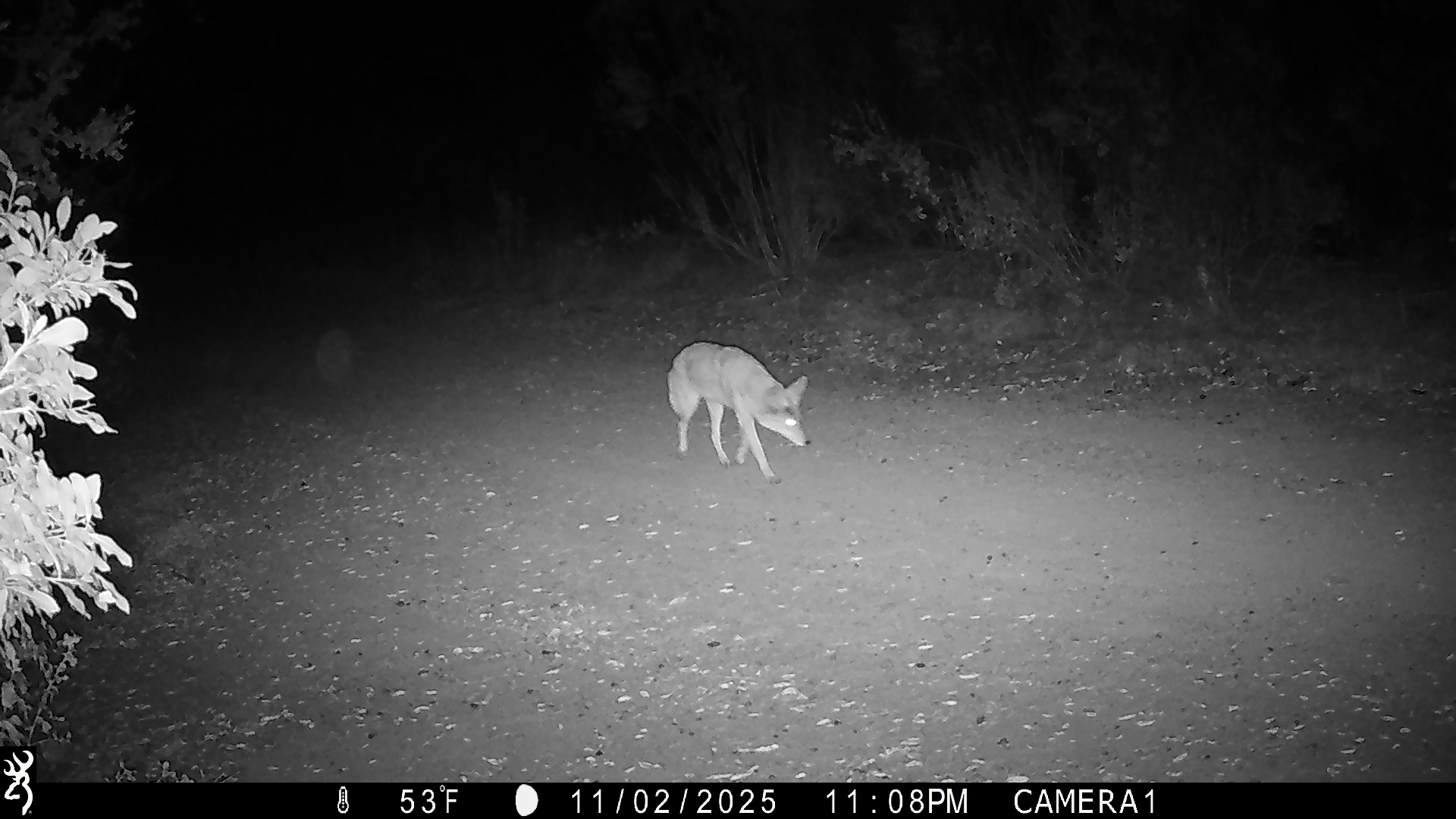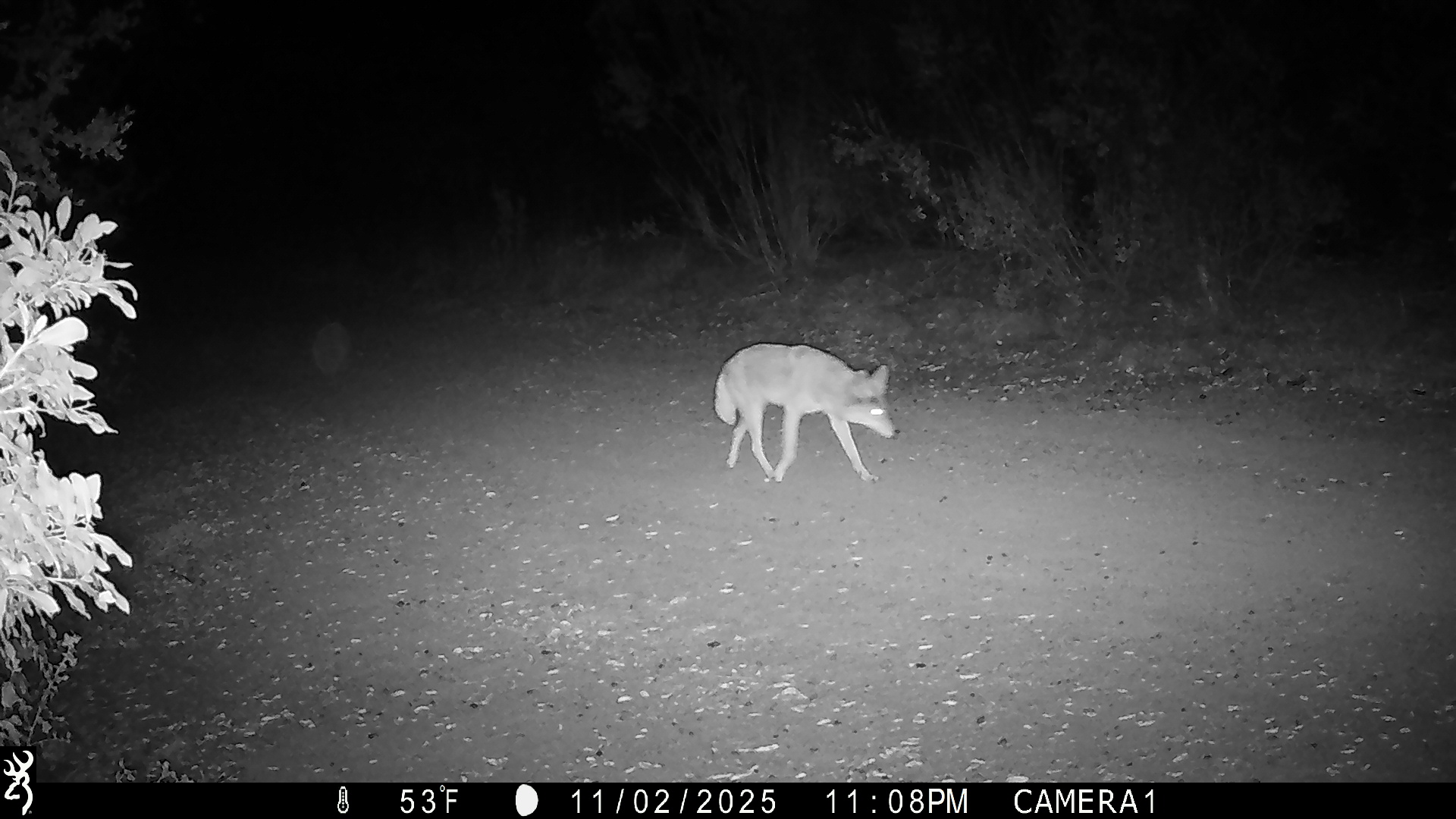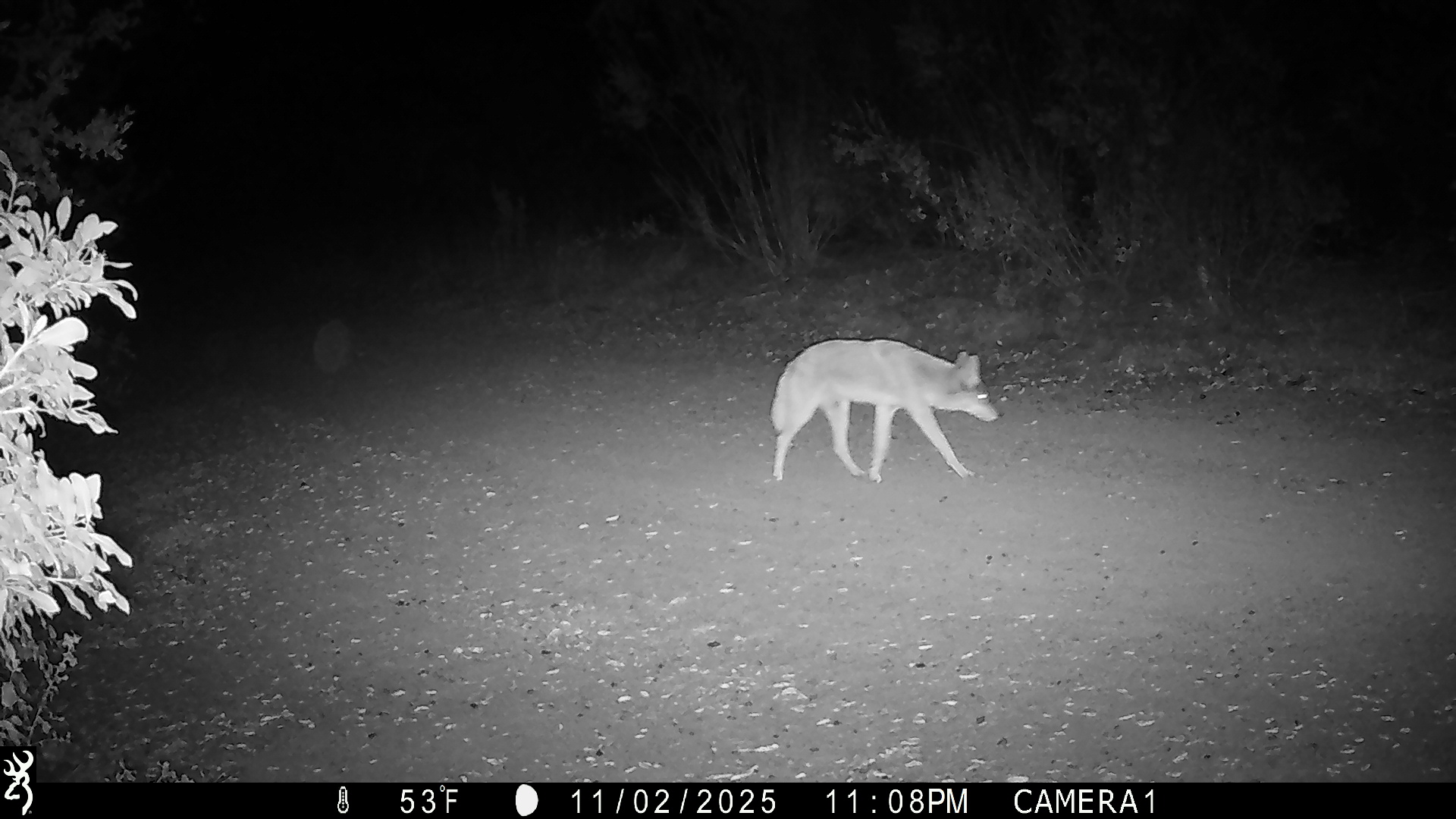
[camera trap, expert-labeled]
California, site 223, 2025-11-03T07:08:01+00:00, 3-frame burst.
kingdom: Animalia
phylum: Chordata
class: Mammalia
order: Carnivora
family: Canidae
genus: Canis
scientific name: Canis latrans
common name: coyote